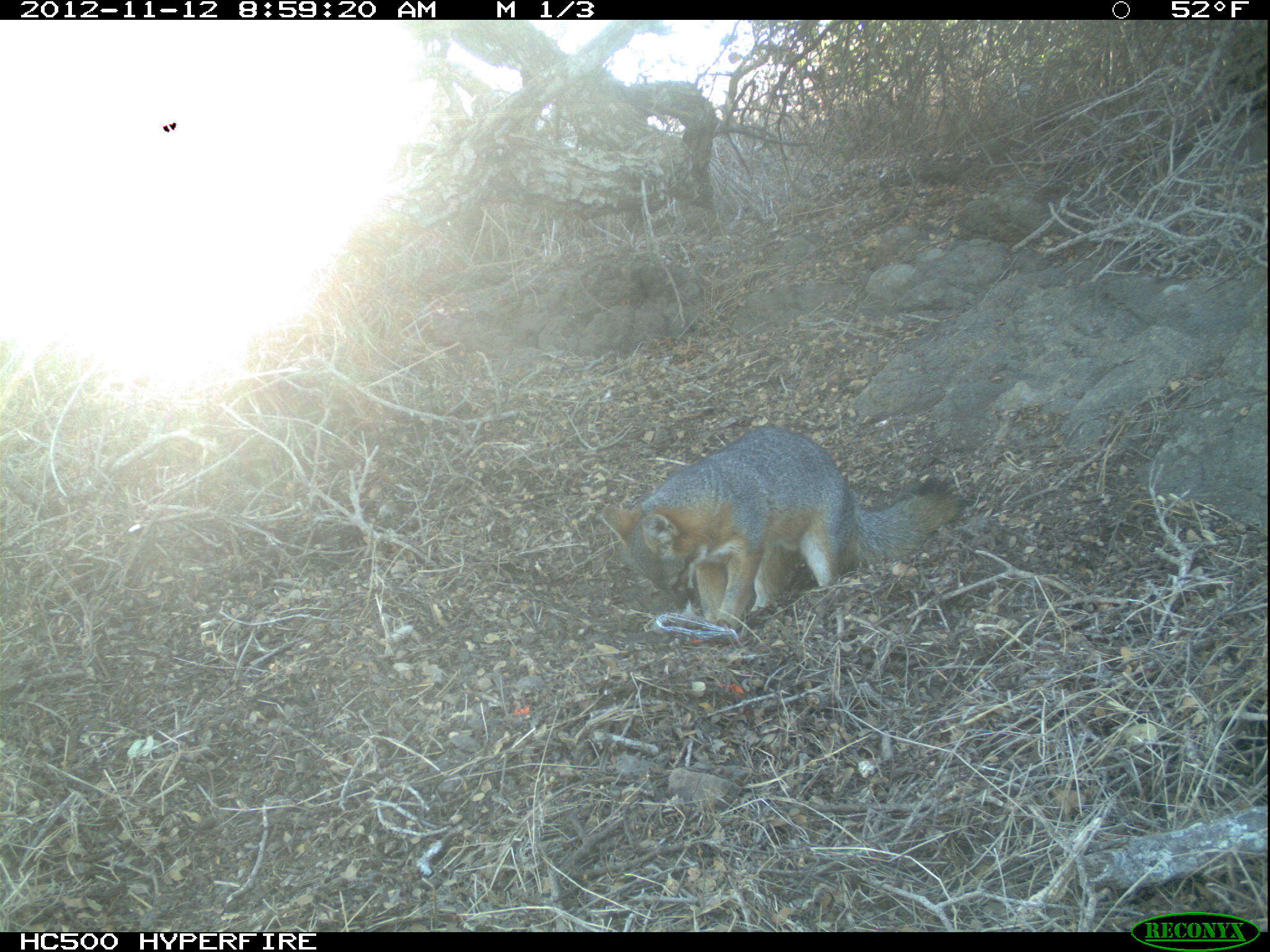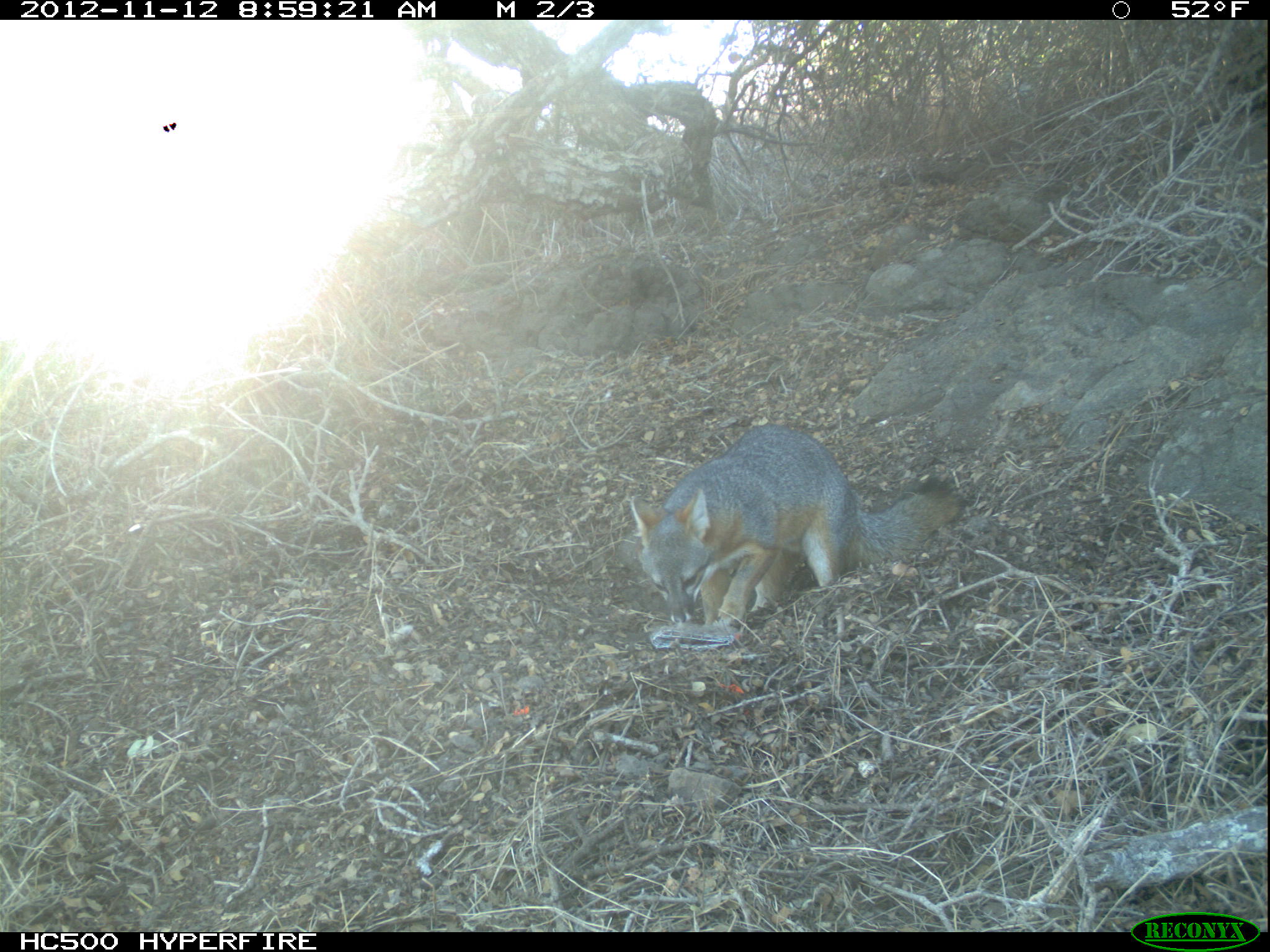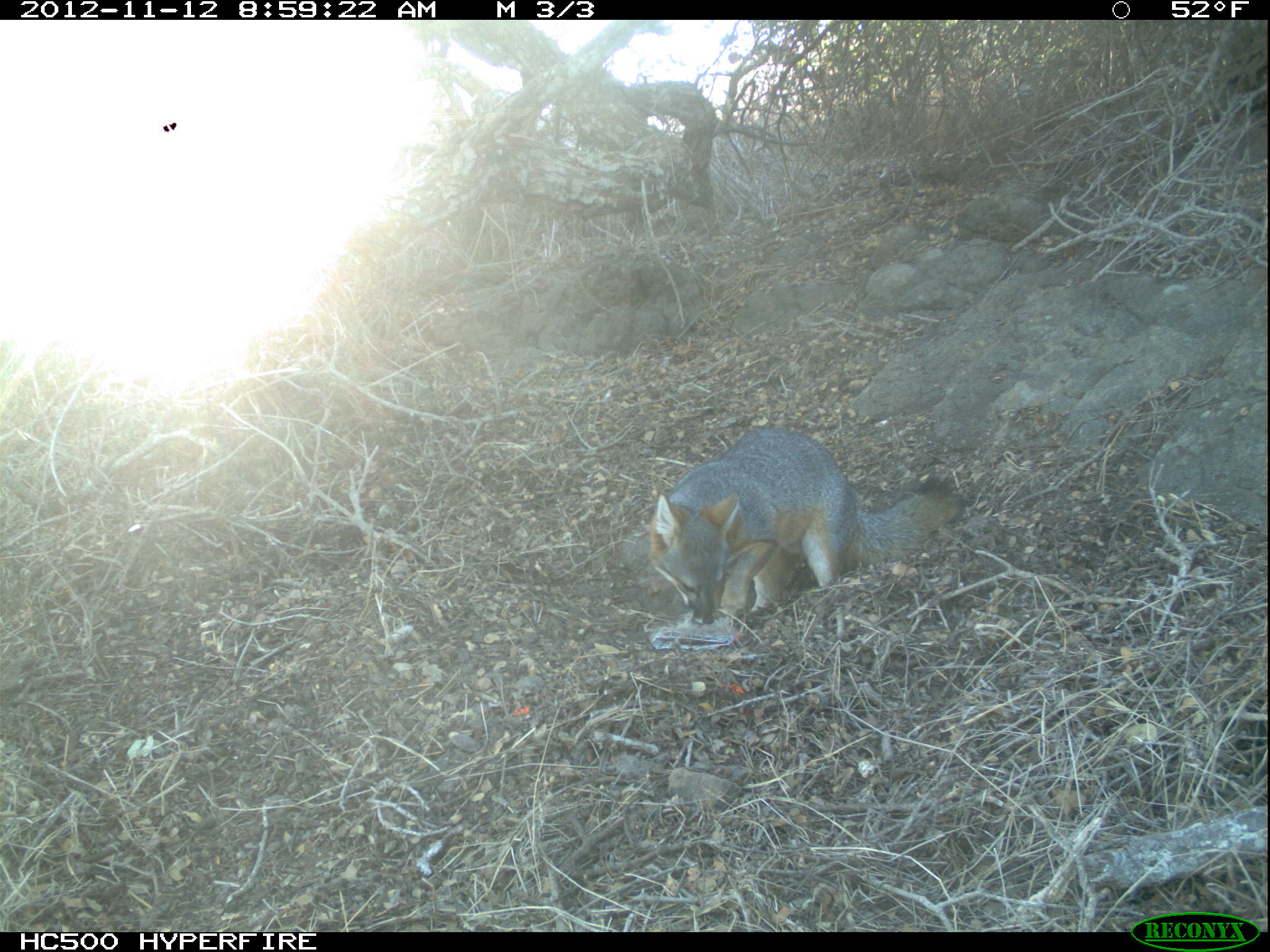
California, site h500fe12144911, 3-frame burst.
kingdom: Animalia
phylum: Chordata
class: Mammalia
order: Carnivora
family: Canidae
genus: Urocyon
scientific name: Urocyon littoralis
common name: island fox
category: fox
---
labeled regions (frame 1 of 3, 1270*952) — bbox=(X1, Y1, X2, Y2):
fox: bbox=(603, 426, 964, 631)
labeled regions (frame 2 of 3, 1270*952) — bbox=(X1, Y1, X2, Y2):
fox: bbox=(630, 422, 963, 627)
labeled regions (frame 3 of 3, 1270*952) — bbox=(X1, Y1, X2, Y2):
fox: bbox=(649, 428, 964, 624)